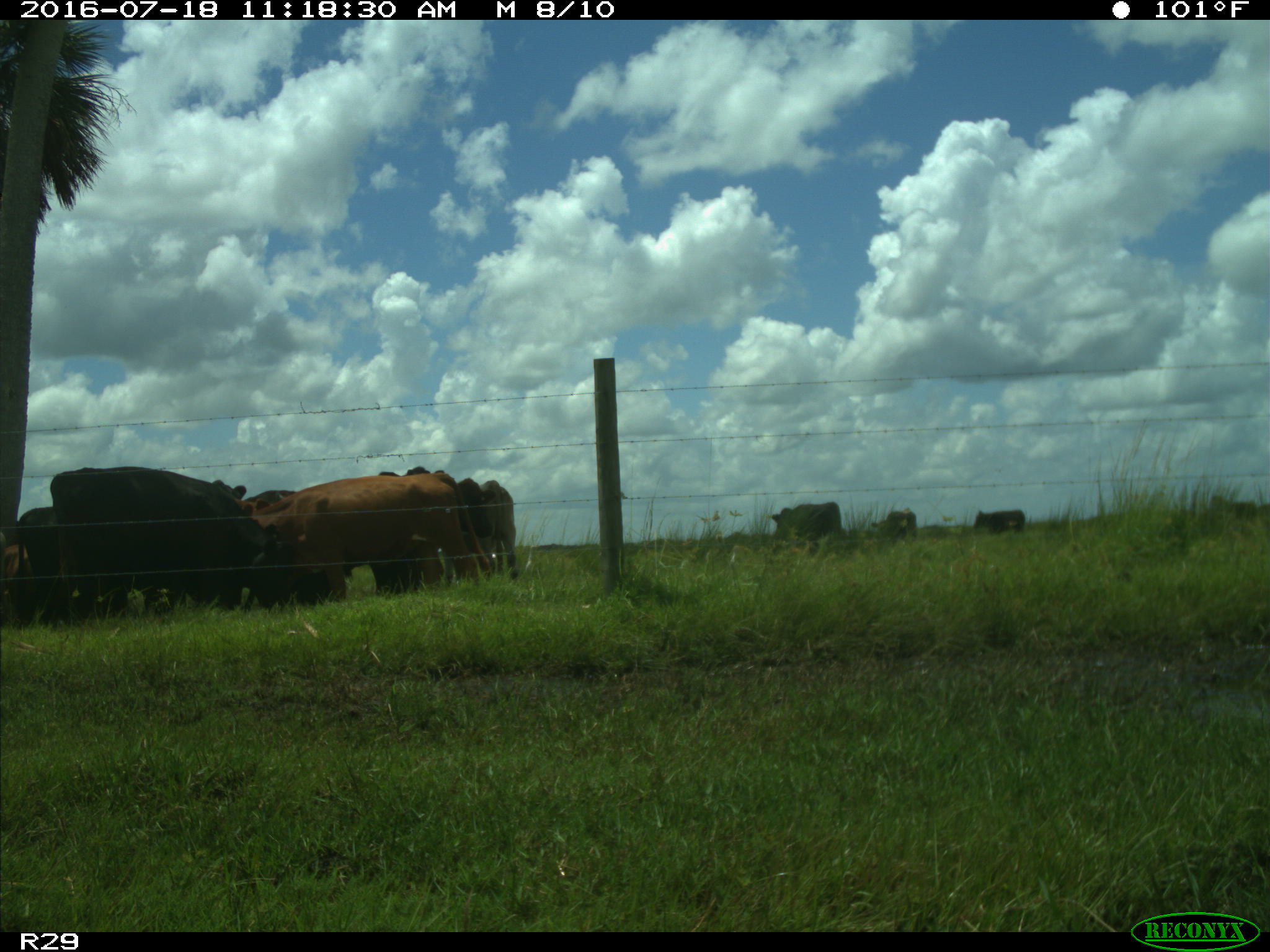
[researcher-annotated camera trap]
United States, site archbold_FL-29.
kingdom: Animalia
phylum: Chordata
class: Mammalia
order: Artiodactyla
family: Bovidae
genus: Bos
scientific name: Bos taurus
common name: domestic cow